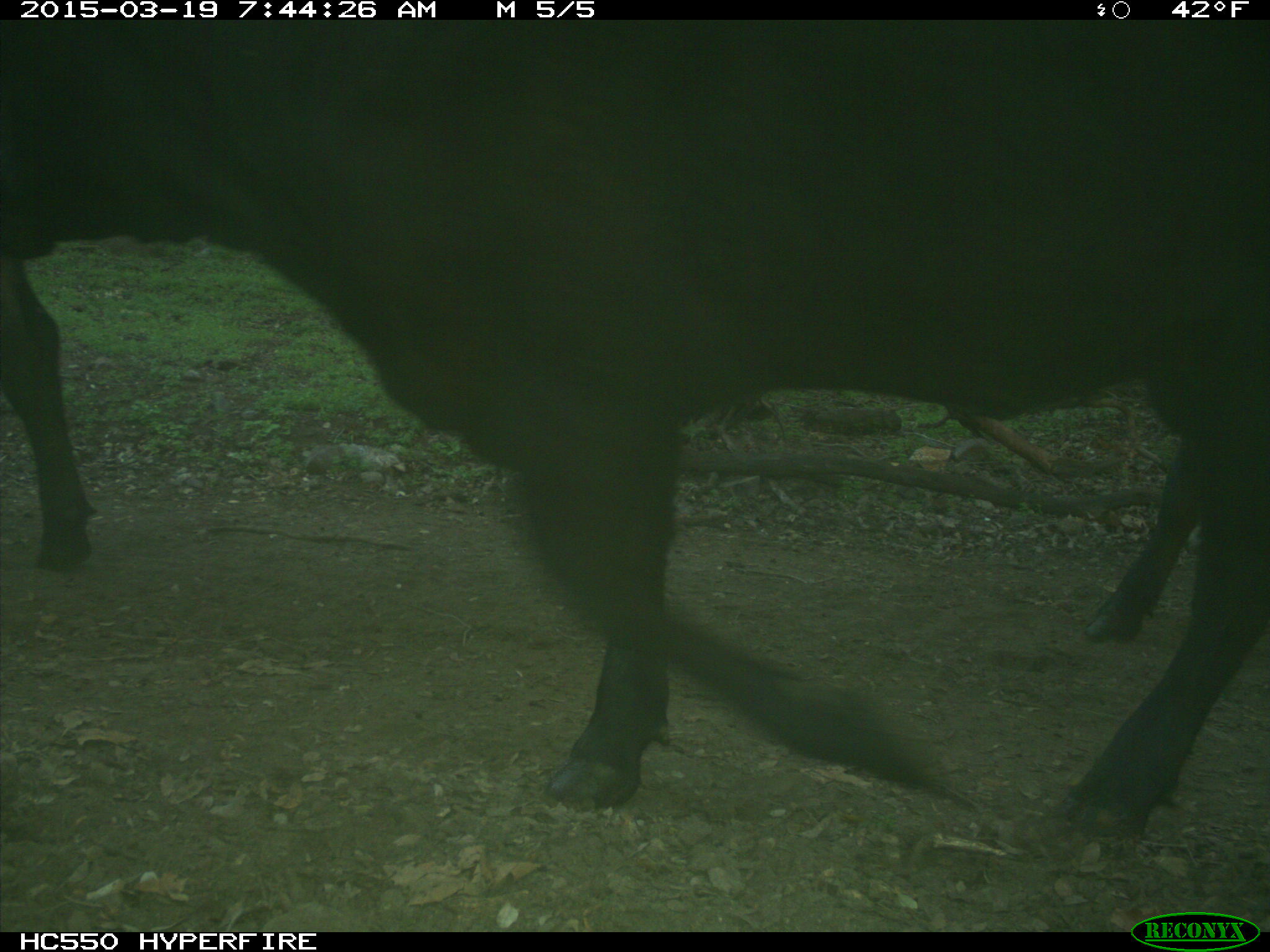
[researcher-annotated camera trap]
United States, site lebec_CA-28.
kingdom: Animalia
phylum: Chordata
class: Mammalia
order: Artiodactyla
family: Bovidae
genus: Bos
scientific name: Bos taurus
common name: domestic cow